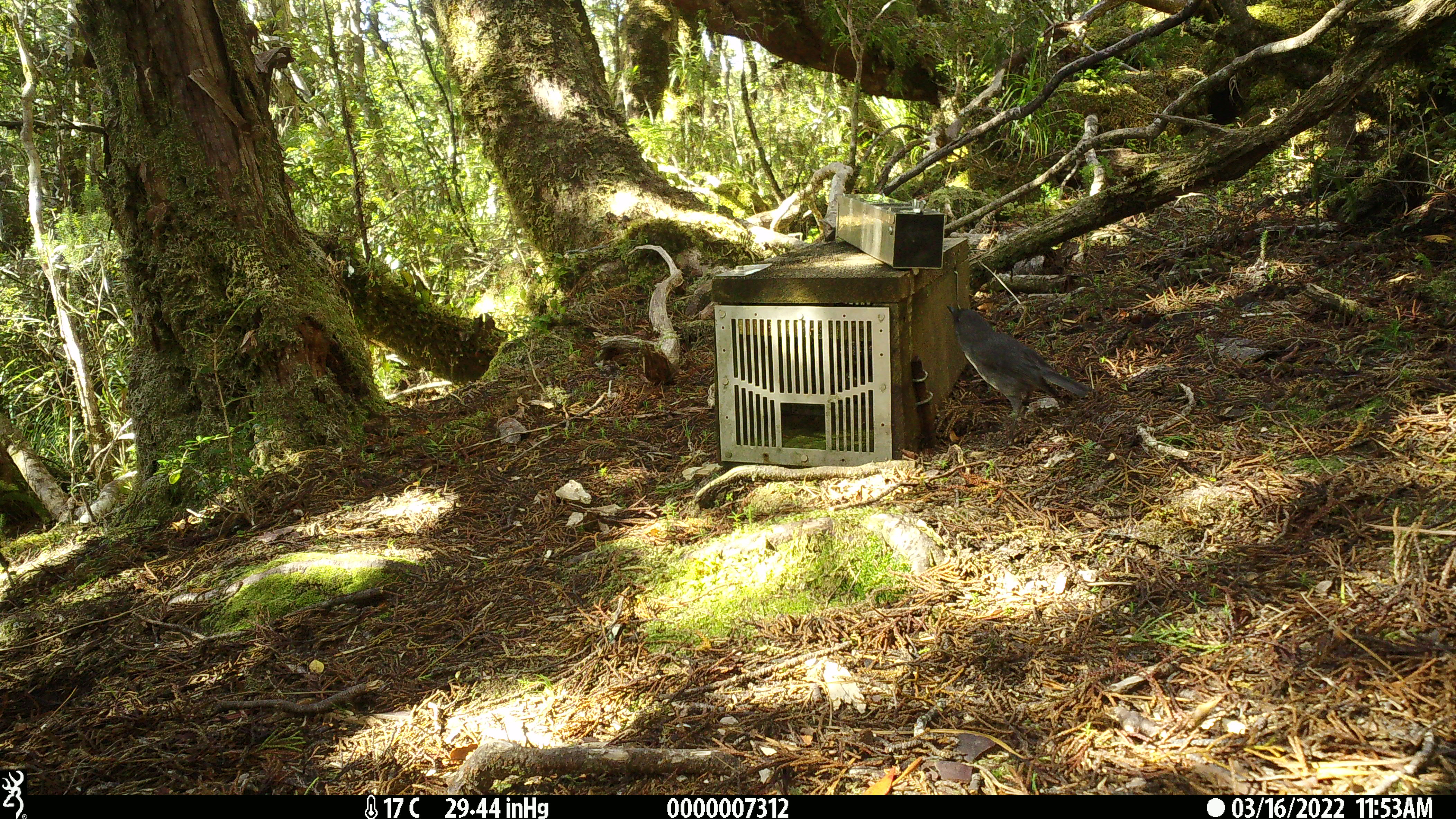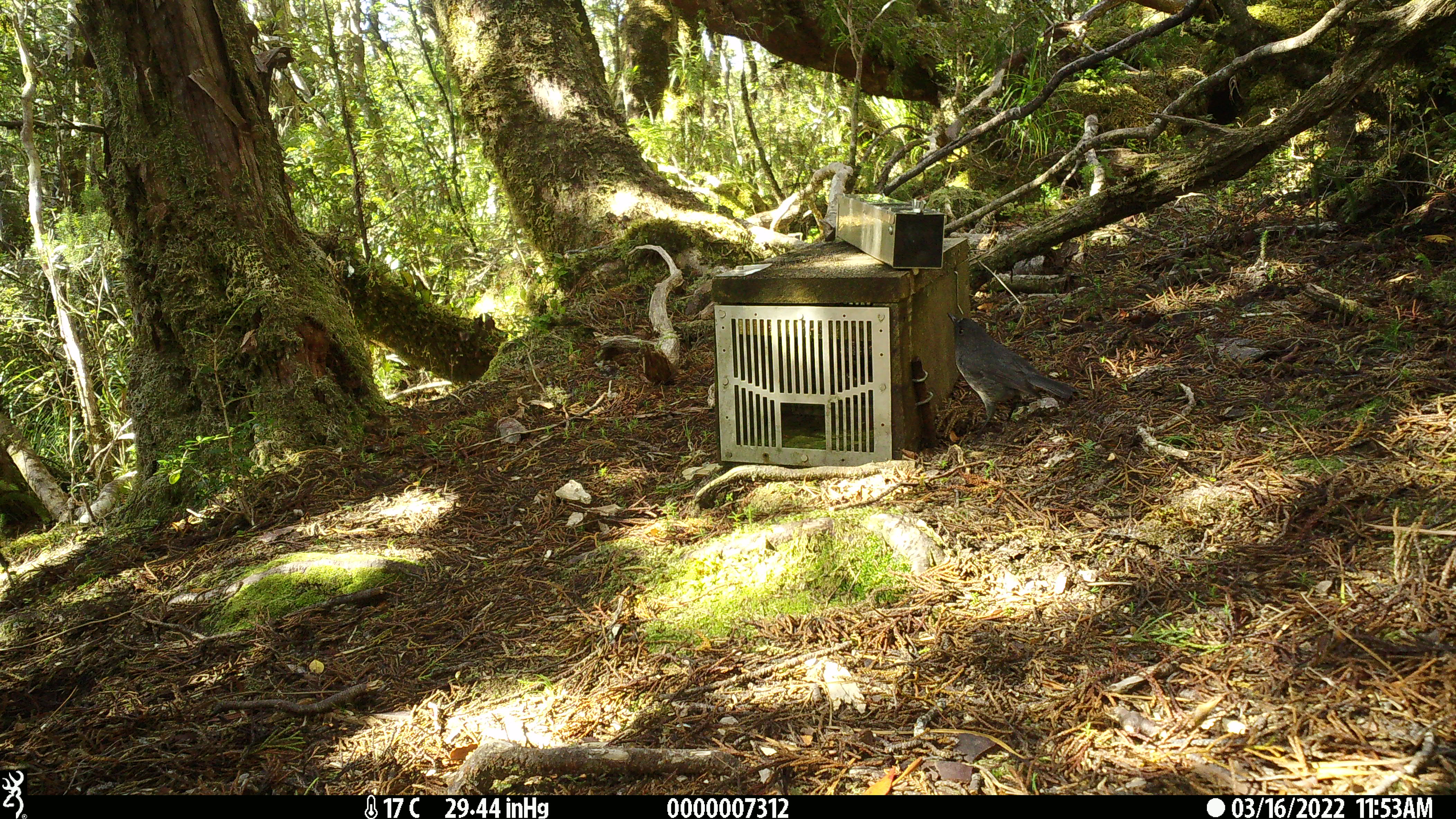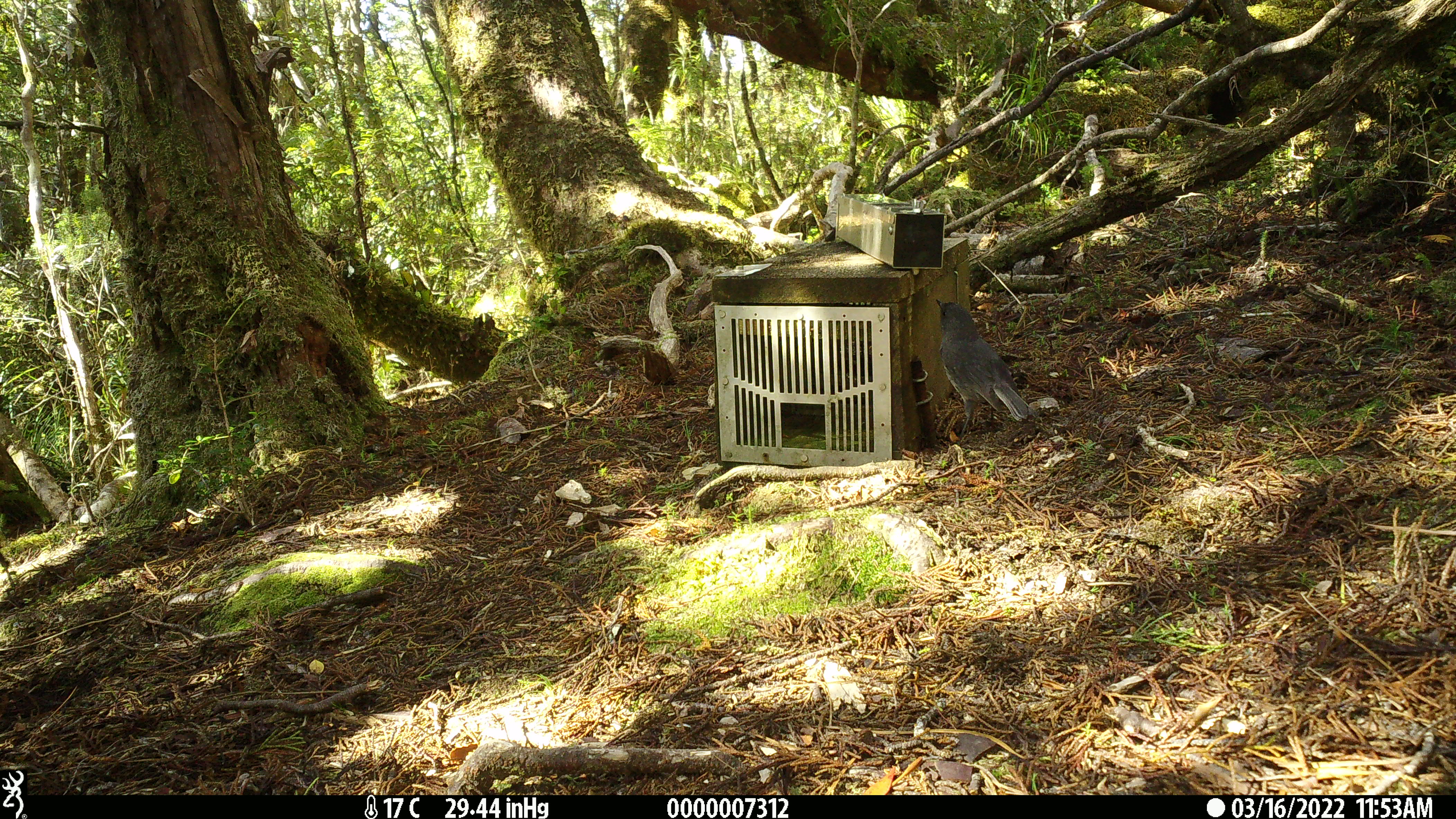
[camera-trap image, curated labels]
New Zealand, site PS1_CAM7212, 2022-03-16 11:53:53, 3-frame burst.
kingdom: Animalia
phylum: Chordata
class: Aves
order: Passeriformes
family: Petroicidae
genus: Petroica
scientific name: Petroica australis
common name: new zealand robin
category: robin